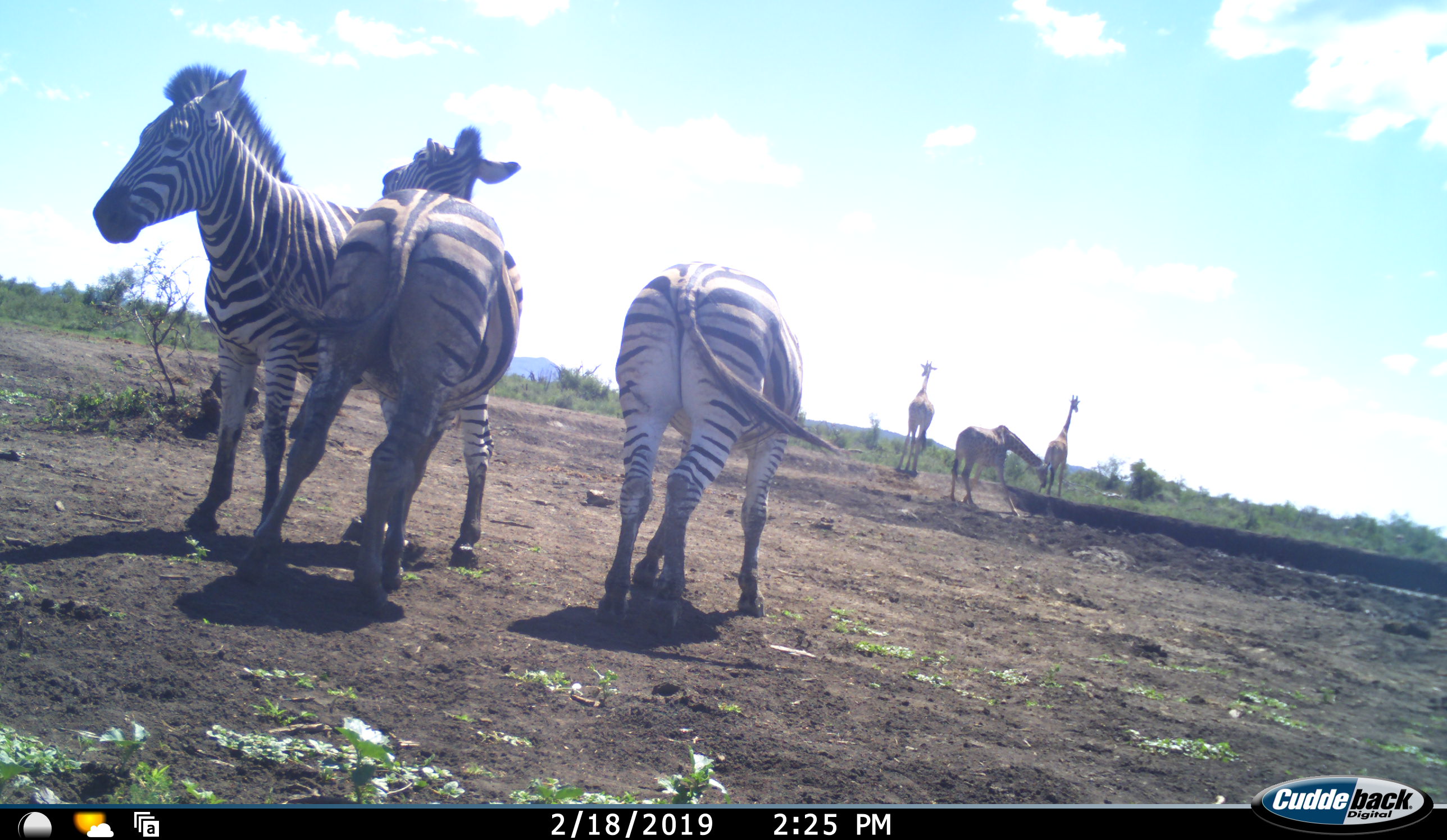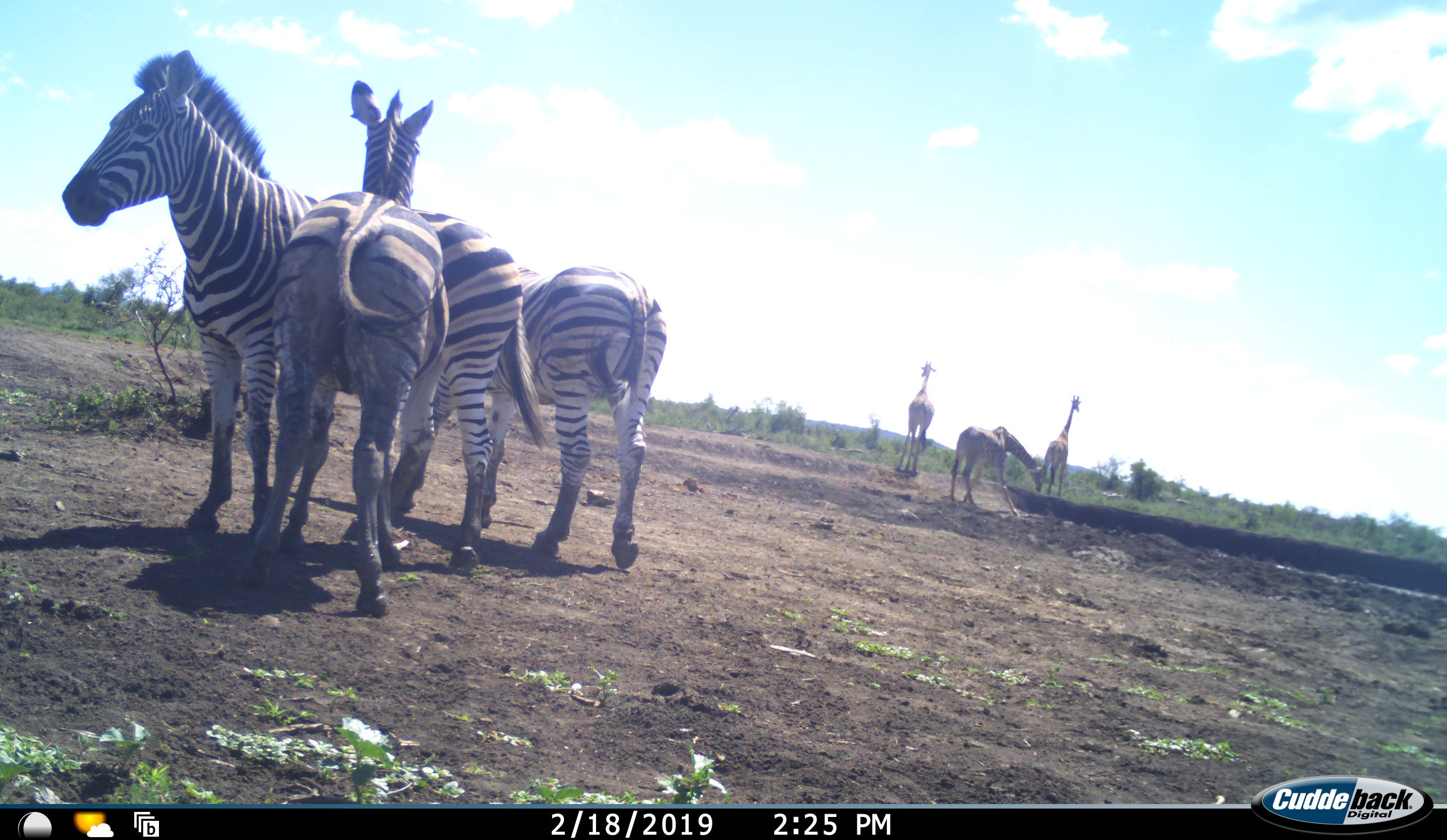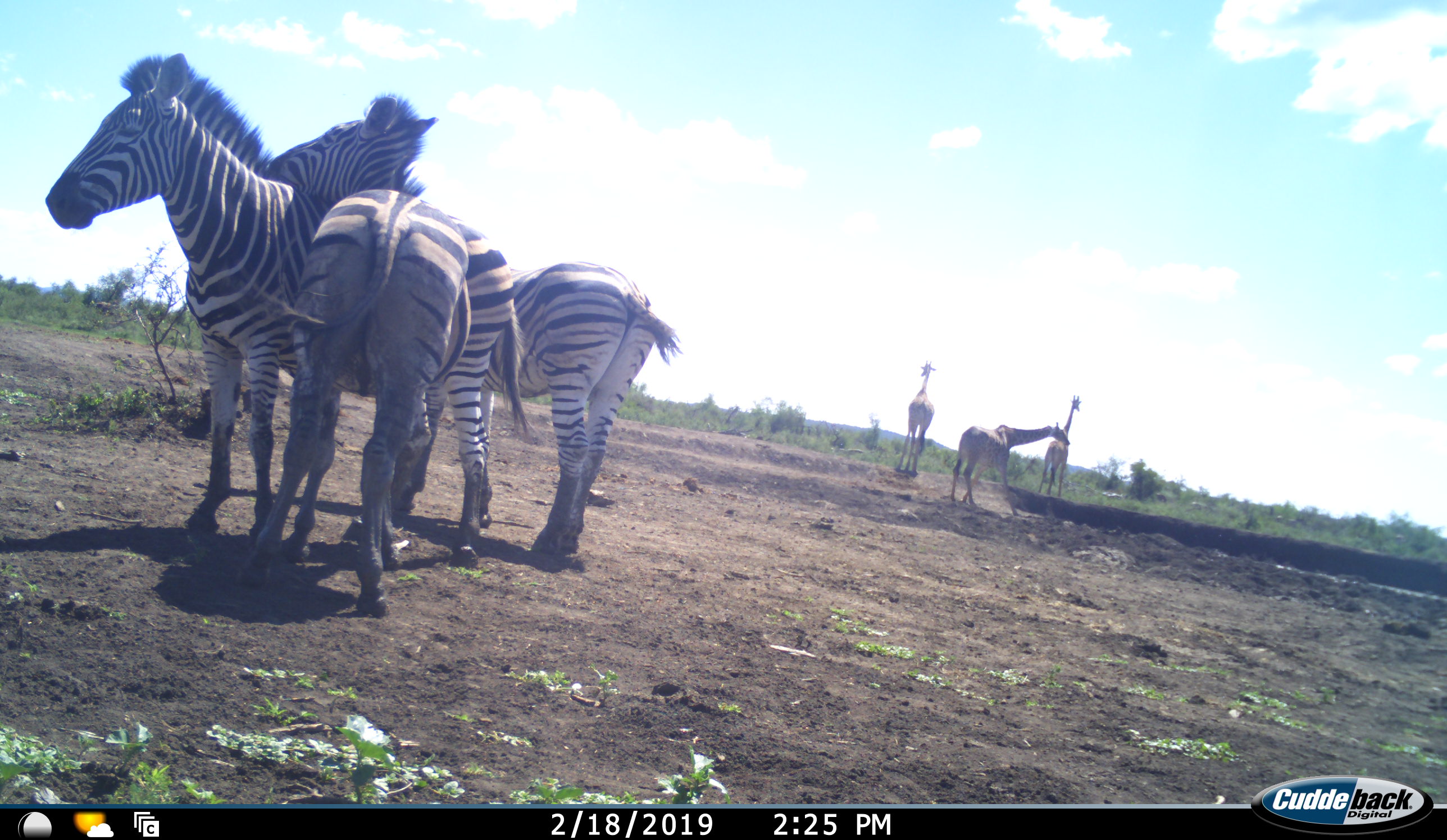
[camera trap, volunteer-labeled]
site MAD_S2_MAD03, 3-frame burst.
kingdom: Animalia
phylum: Chordata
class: Mammalia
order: Artiodactyla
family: Giraffidae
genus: Giraffa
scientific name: Giraffa camelopardalis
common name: giraffe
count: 3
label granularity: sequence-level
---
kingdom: Animalia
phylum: Chordata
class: Mammalia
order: Perissodactyla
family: Equidae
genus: Equus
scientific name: Equus quagga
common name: plains zebra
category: zebraplains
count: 3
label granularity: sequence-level